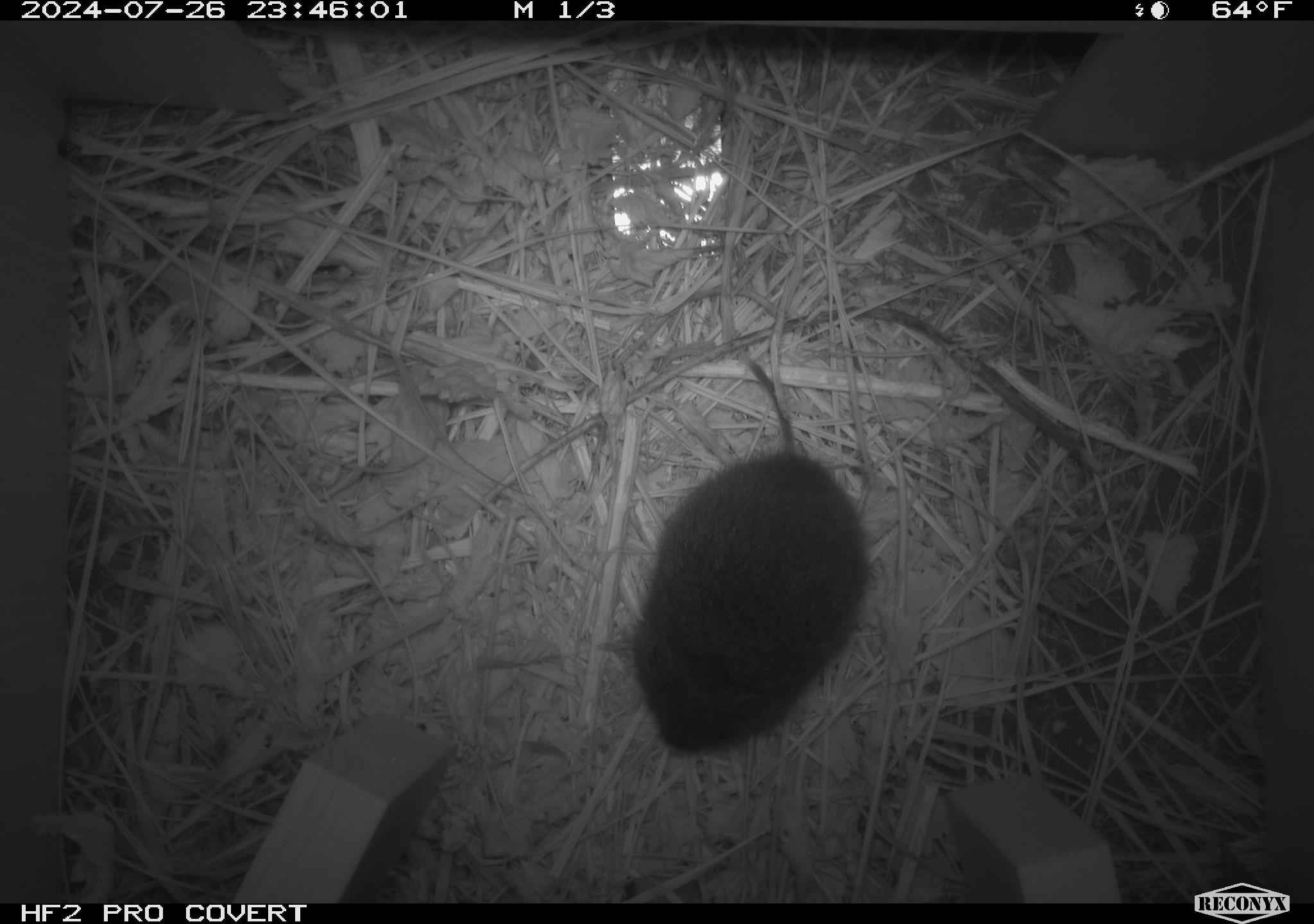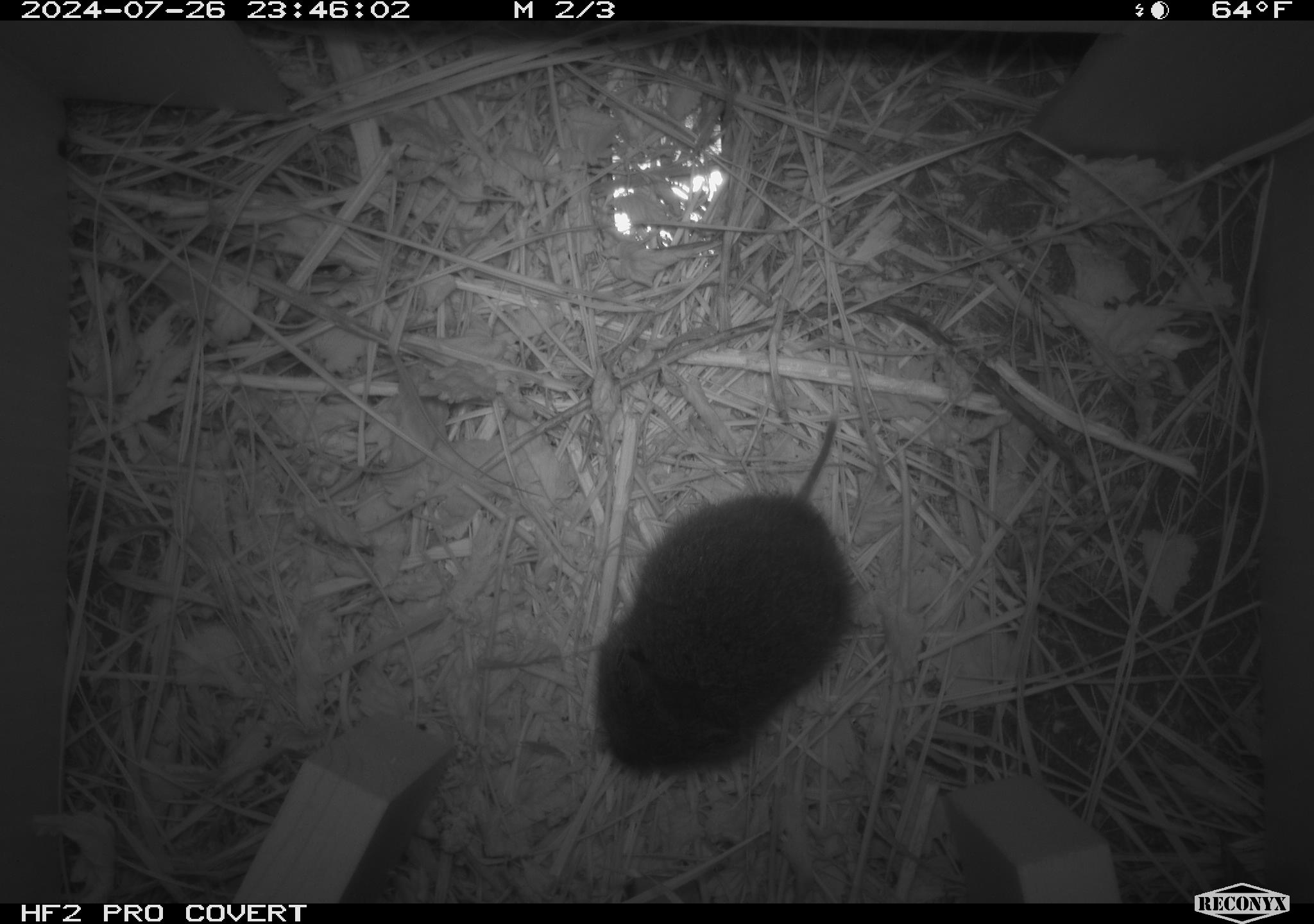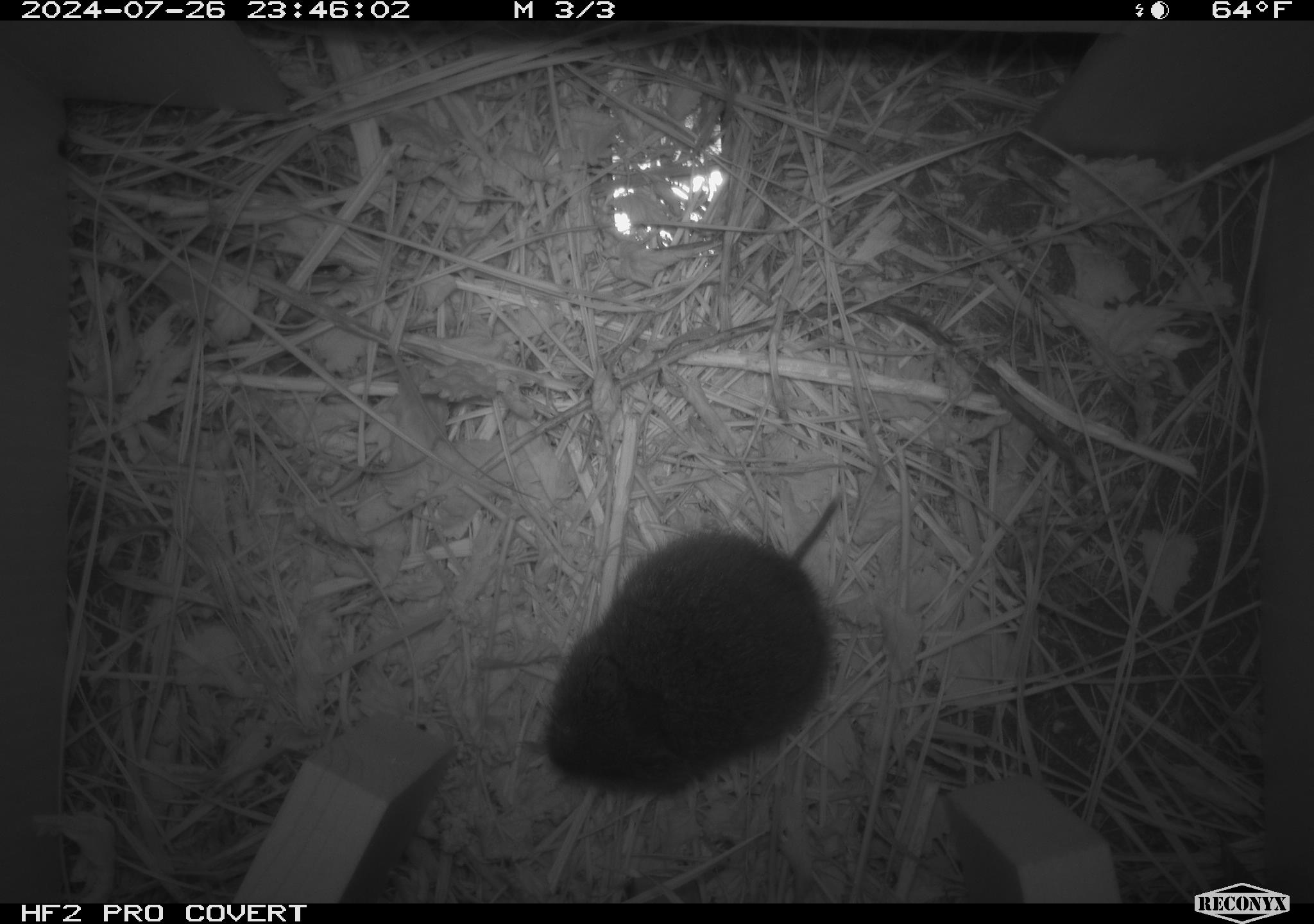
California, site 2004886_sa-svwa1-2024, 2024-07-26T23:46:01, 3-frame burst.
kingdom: Animalia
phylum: Chordata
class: Mammalia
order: Rodentia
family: Cricetidae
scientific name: Arvicolinae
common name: voles, lemmings, and muskrats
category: arvicolinae subfamily